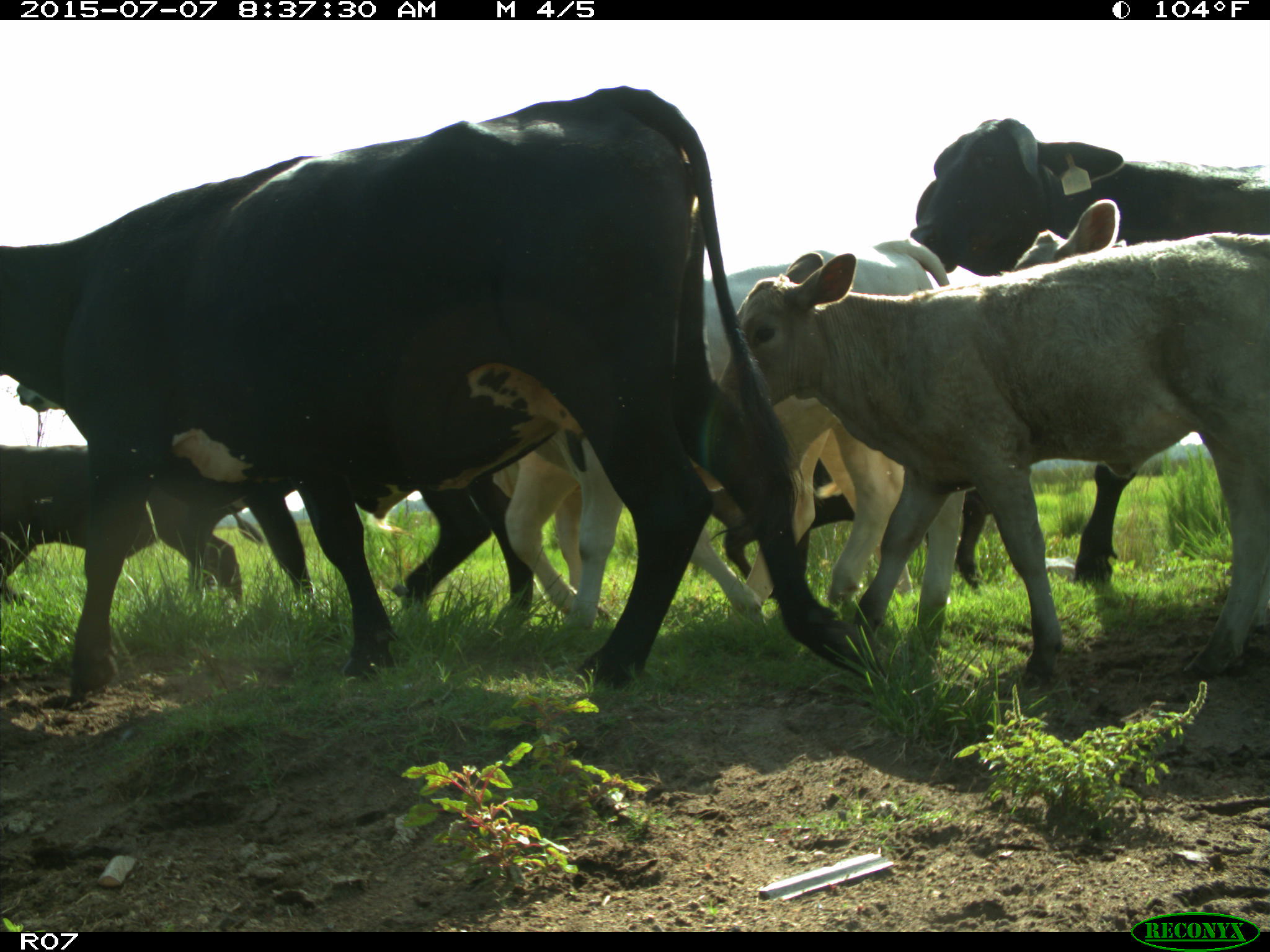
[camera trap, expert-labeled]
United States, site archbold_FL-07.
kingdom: Animalia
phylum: Chordata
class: Mammalia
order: Artiodactyla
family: Bovidae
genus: Bos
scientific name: Bos taurus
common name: domestic cow